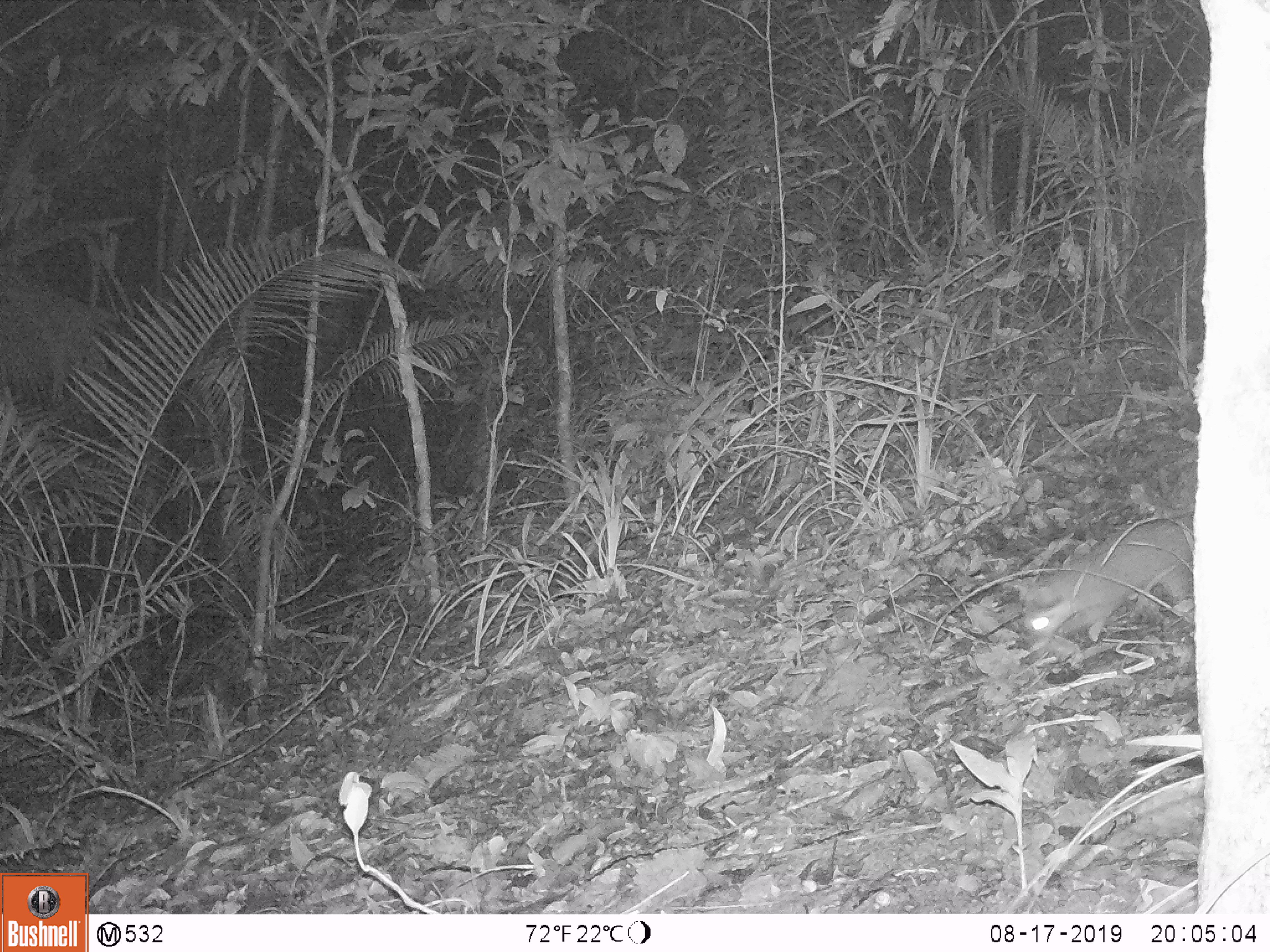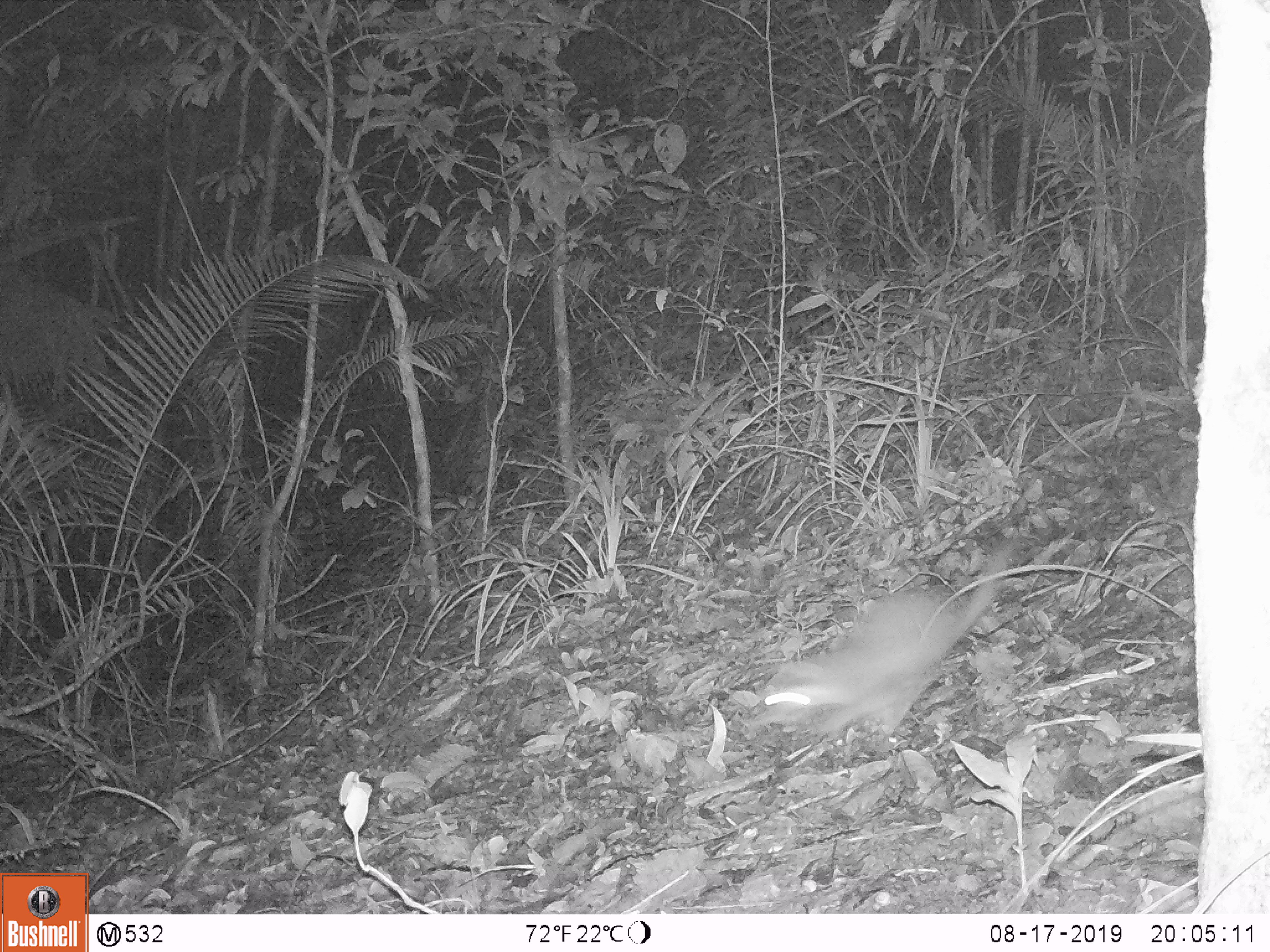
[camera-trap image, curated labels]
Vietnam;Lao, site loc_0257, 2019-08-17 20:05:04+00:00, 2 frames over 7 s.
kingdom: Animalia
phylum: Chordata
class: Mammalia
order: Carnivora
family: Mustelidae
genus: Melogale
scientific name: Melogale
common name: ferret badger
Ferret badger (Melogale). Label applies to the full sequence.